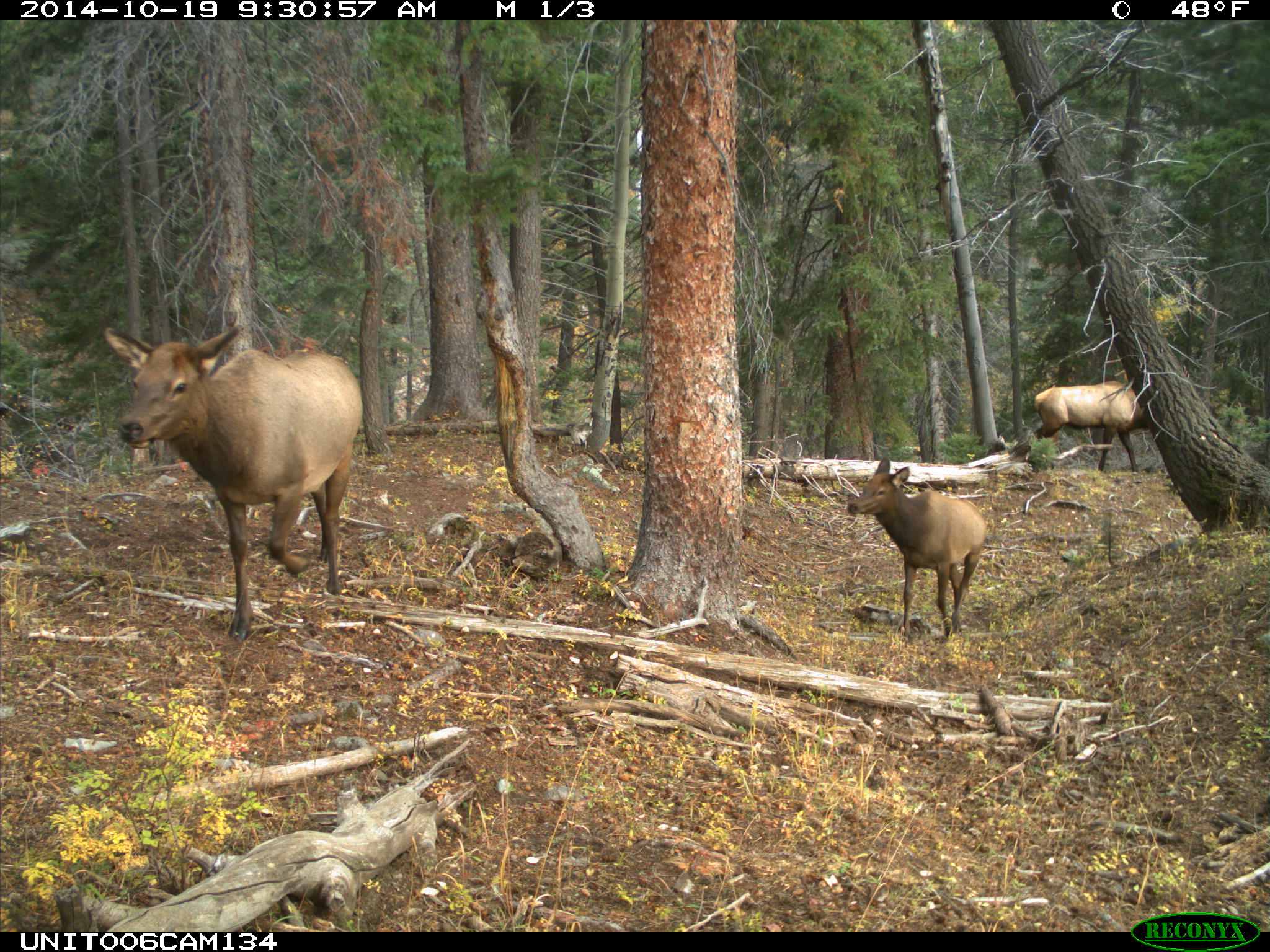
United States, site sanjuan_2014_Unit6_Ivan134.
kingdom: Animalia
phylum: Chordata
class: Mammalia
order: Artiodactyla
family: Cervidae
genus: Cervus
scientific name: Cervus elaphus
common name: red deer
Cervus elaphus (red deer).